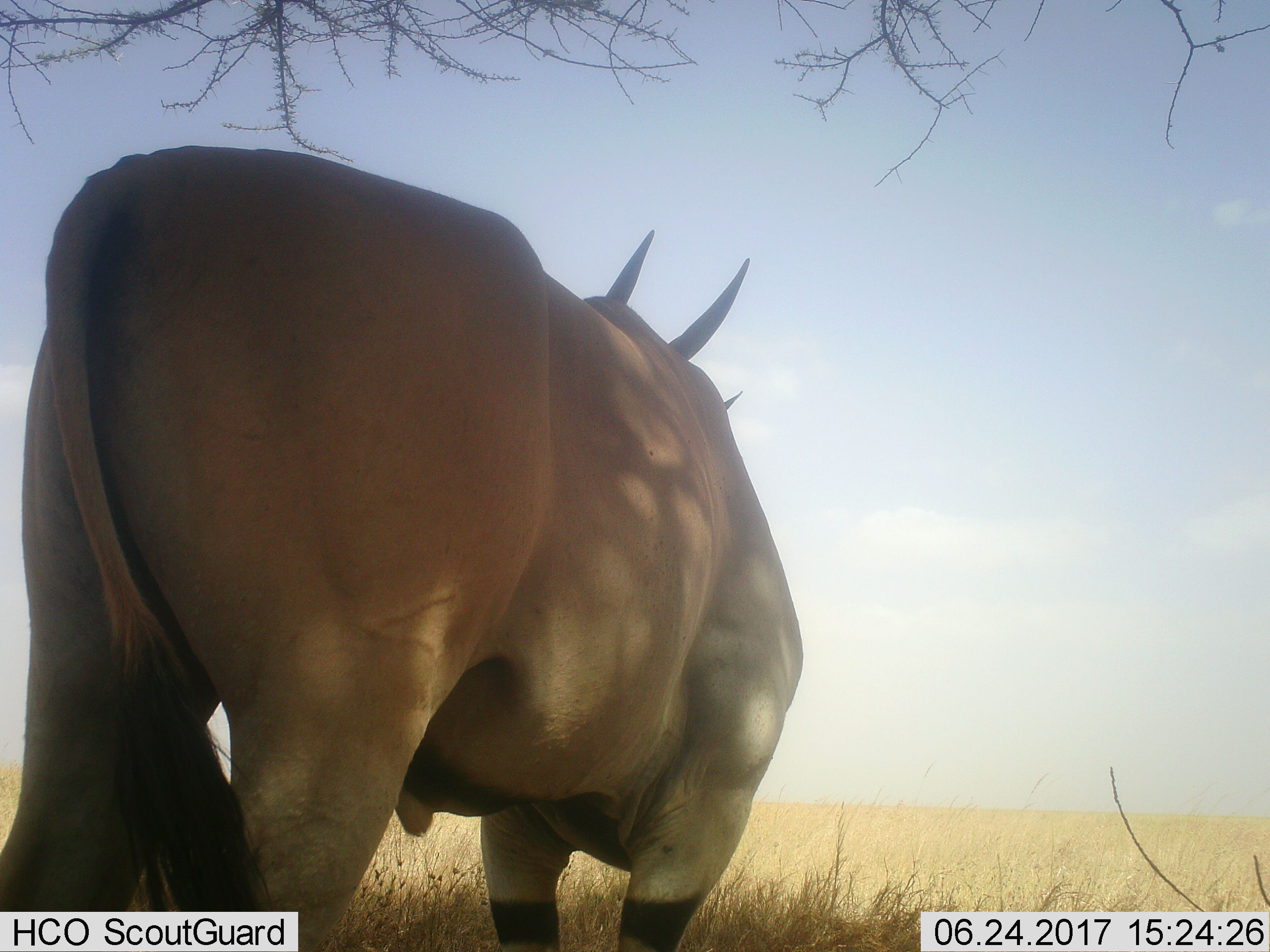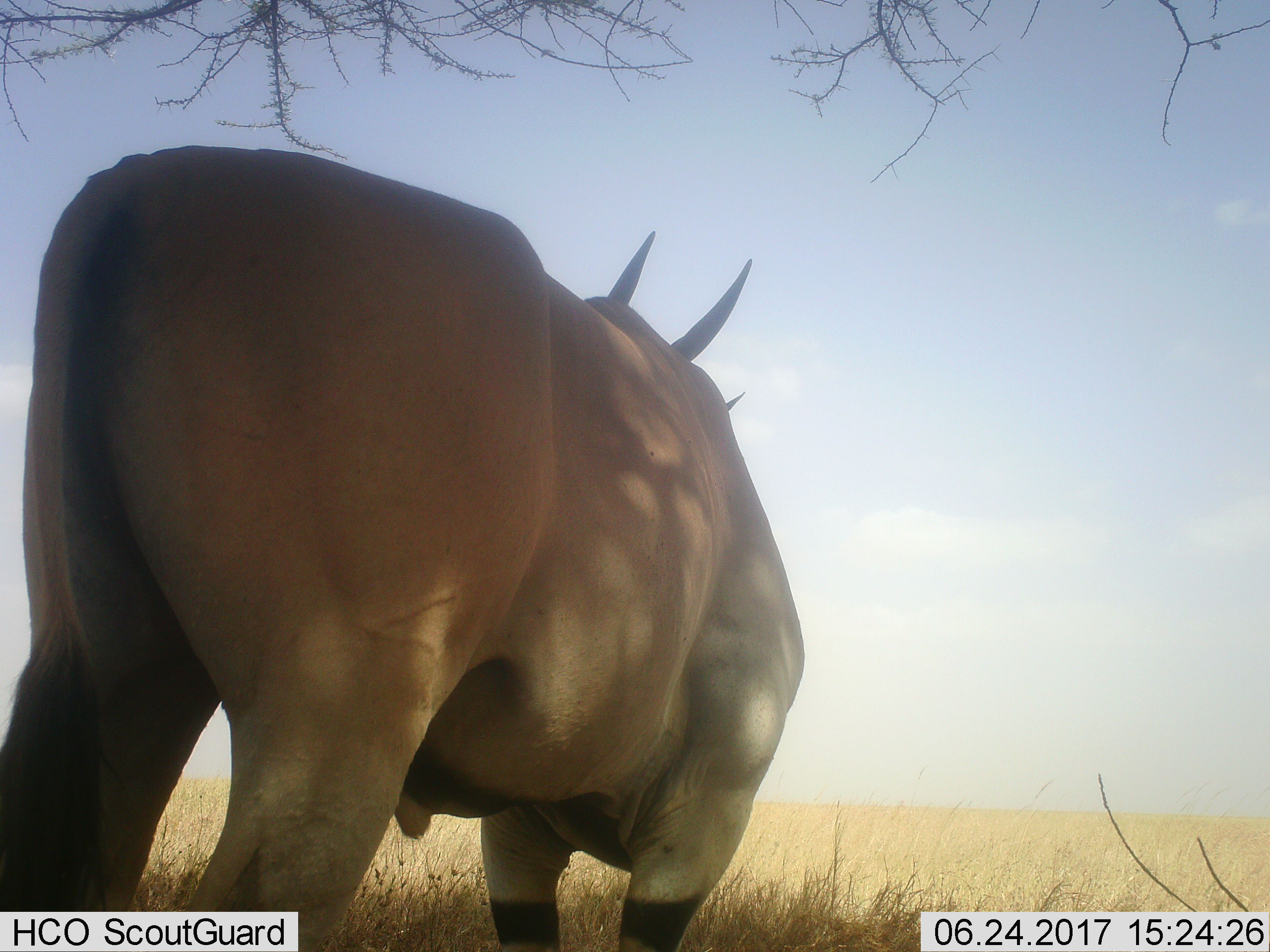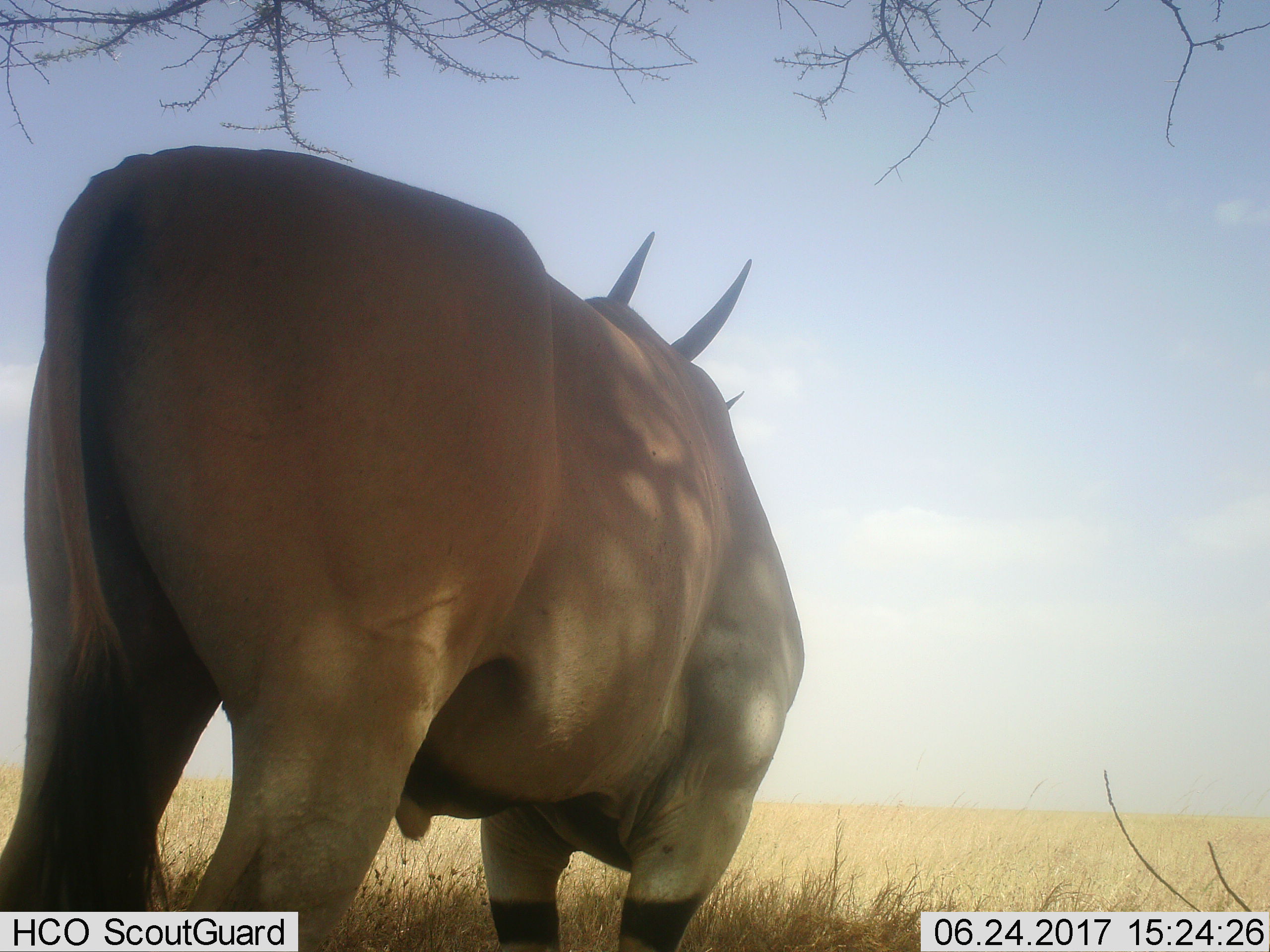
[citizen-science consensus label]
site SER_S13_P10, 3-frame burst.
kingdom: Animalia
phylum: Chordata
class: Mammalia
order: Artiodactyla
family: Bovidae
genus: Tragelaphus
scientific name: Tragelaphus oryx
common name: eland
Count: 1.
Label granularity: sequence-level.